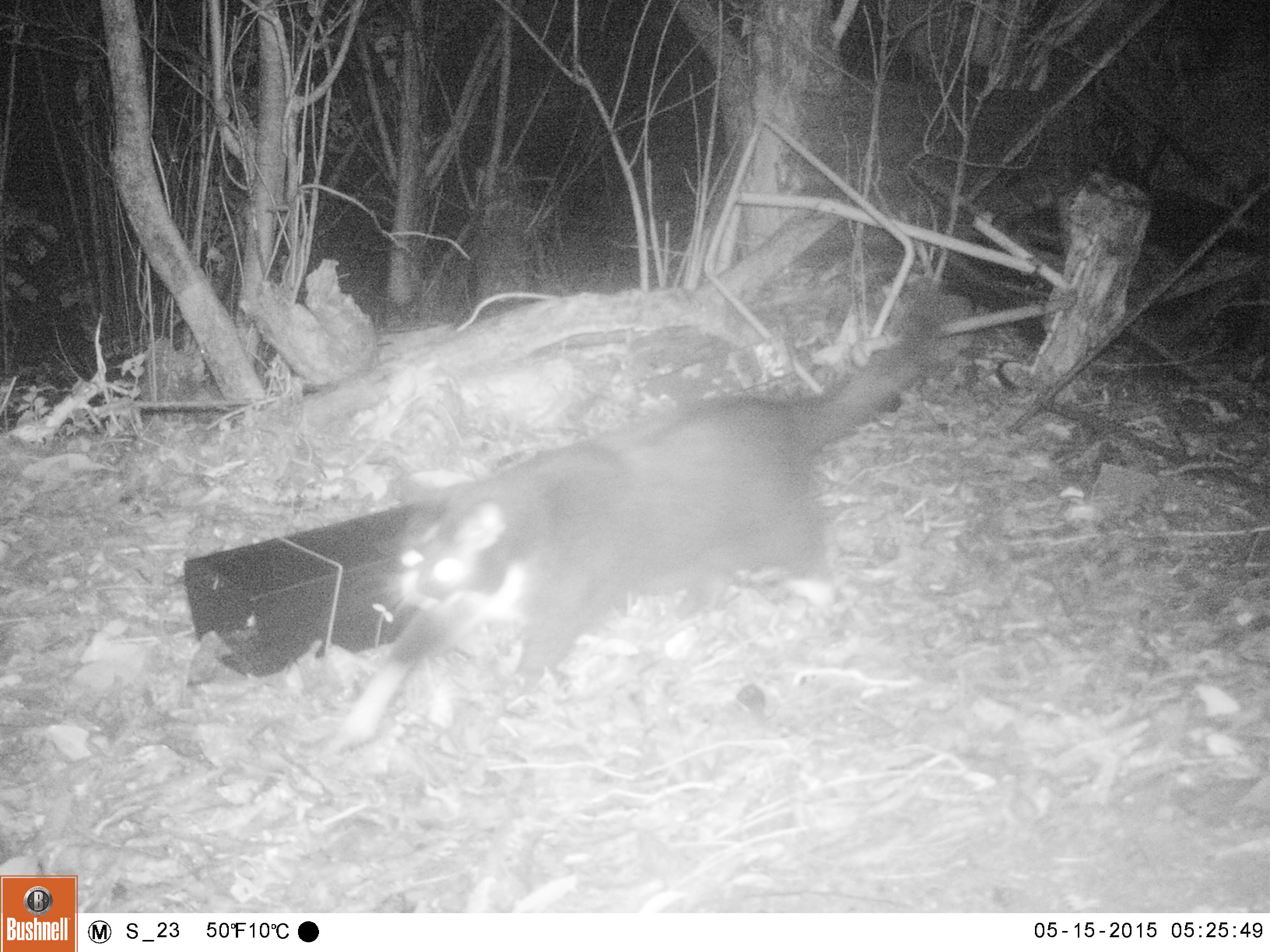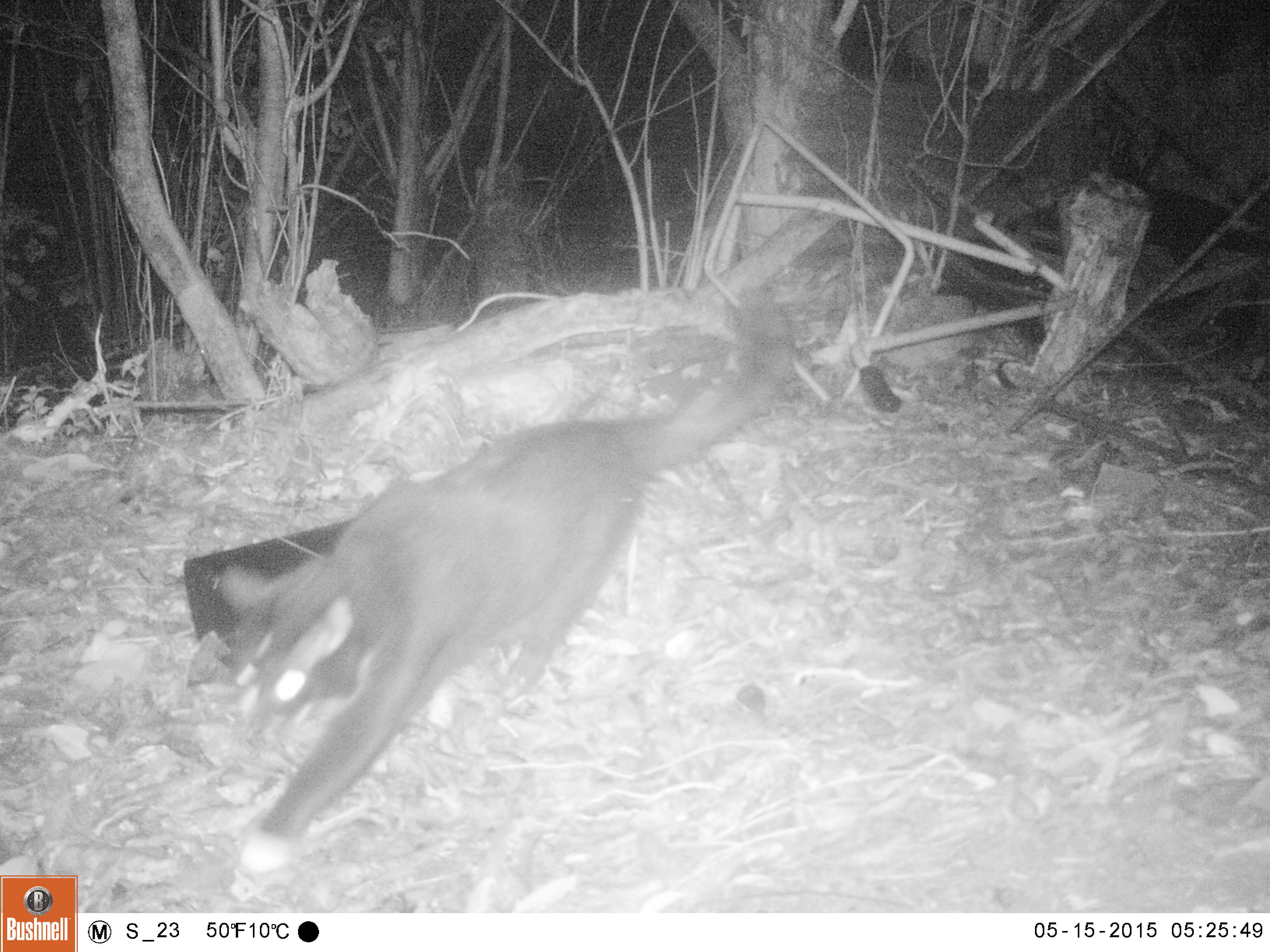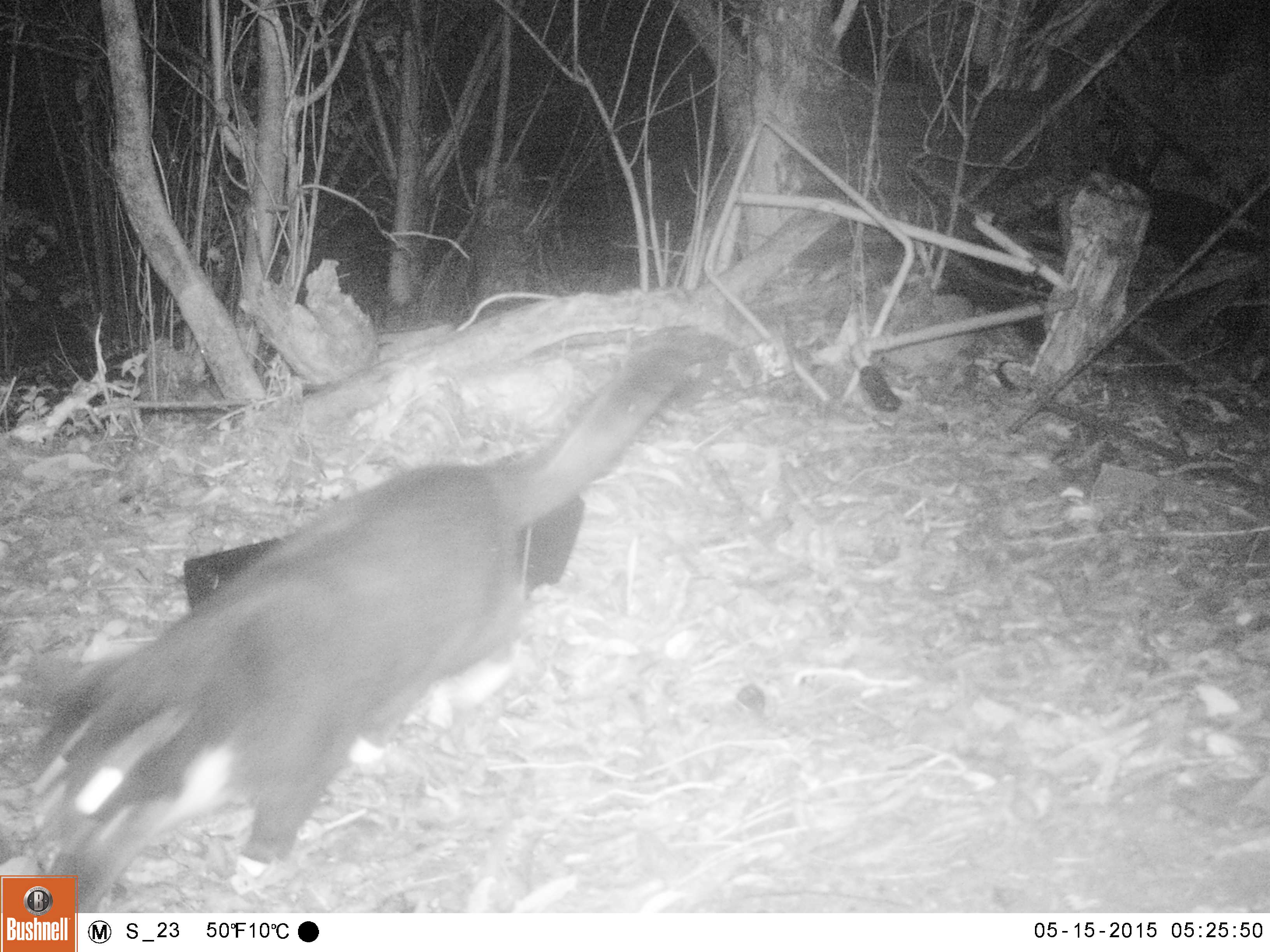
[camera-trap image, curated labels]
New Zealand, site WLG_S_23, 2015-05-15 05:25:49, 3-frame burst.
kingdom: Animalia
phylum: Chordata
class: Mammalia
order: Carnivora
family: Felidae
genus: Felis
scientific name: Felis catus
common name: domestic cat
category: cat